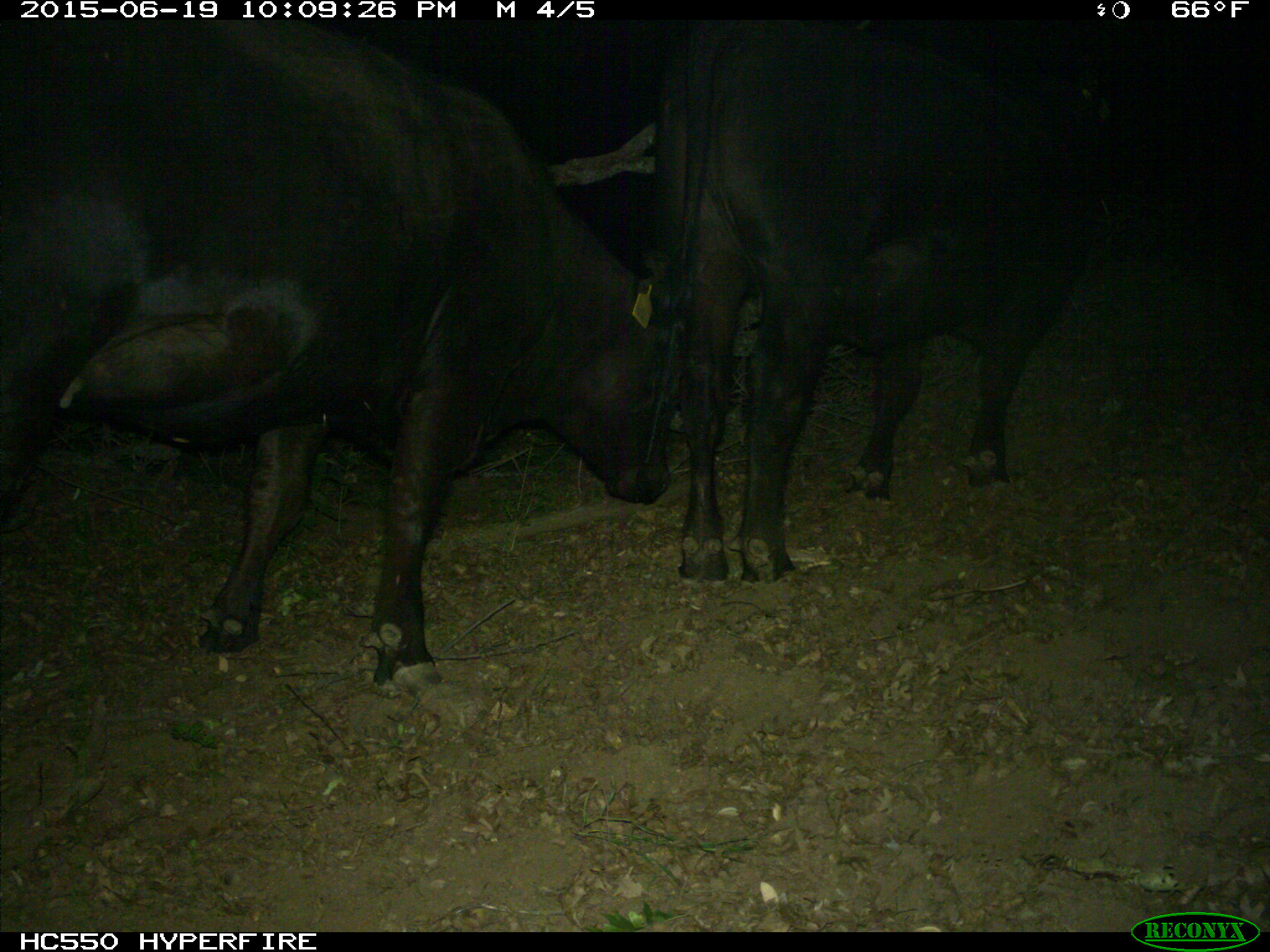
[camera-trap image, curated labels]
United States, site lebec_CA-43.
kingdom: Animalia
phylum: Chordata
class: Mammalia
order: Artiodactyla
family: Bovidae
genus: Bos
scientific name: Bos taurus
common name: domestic cow